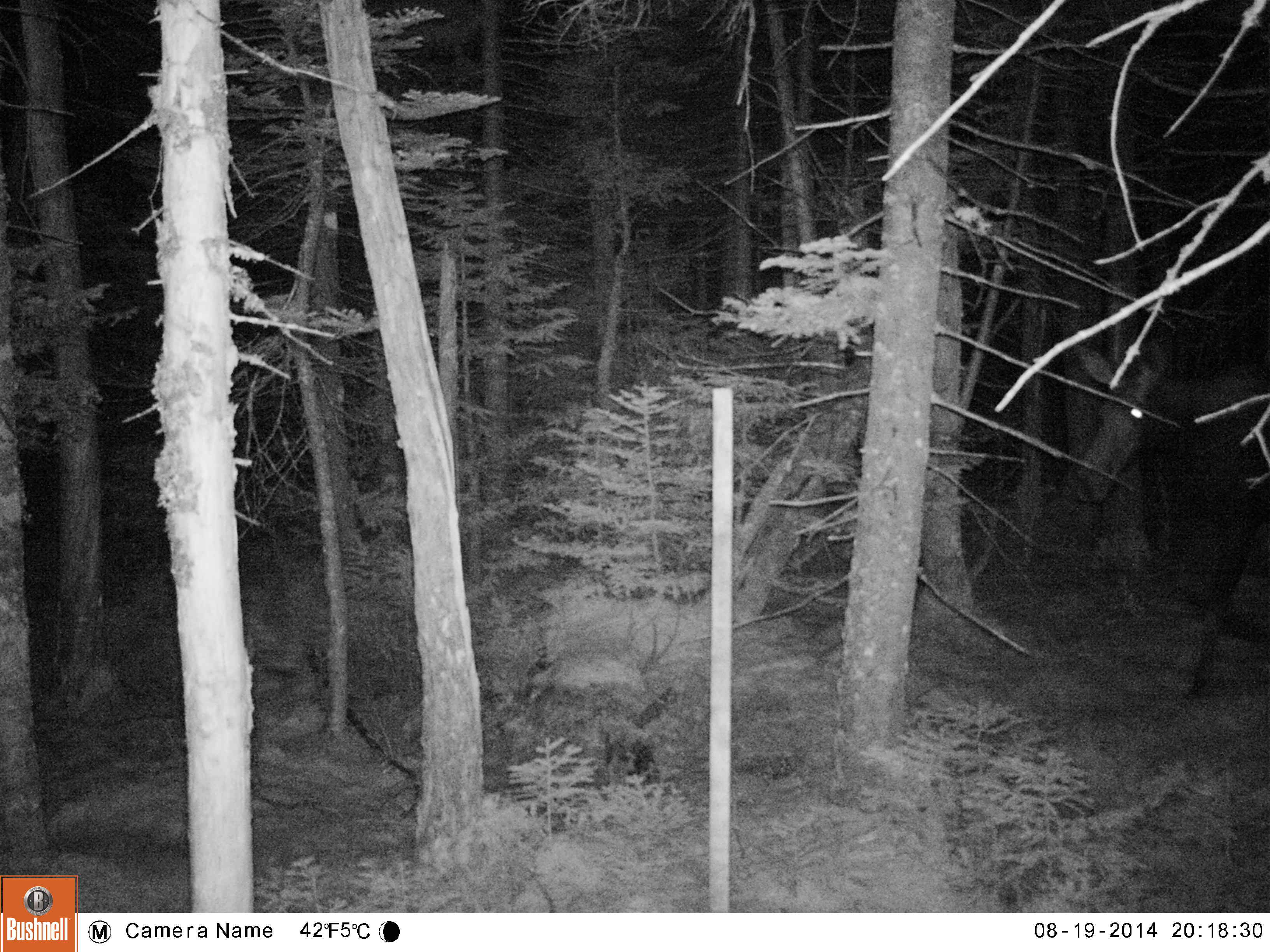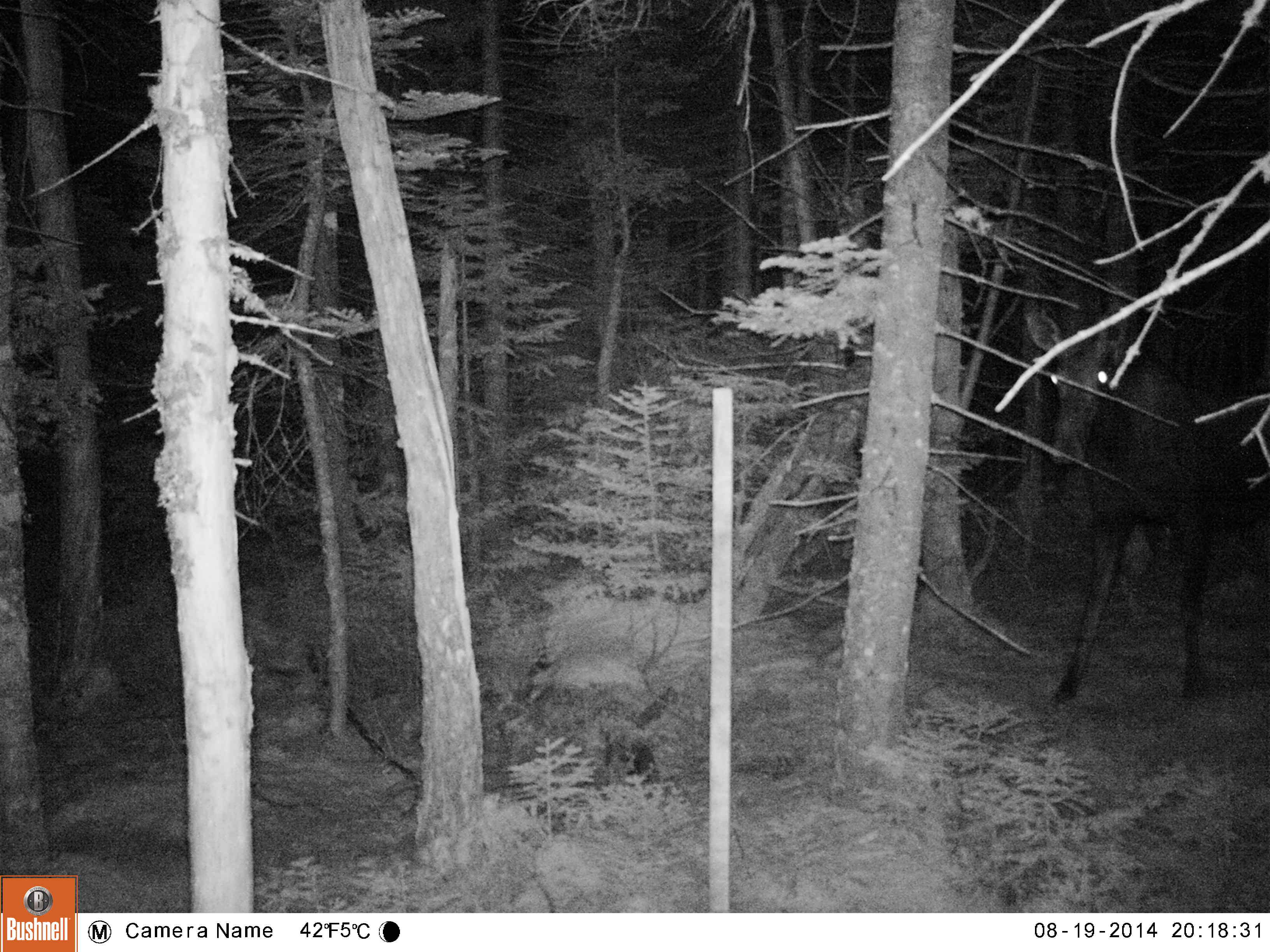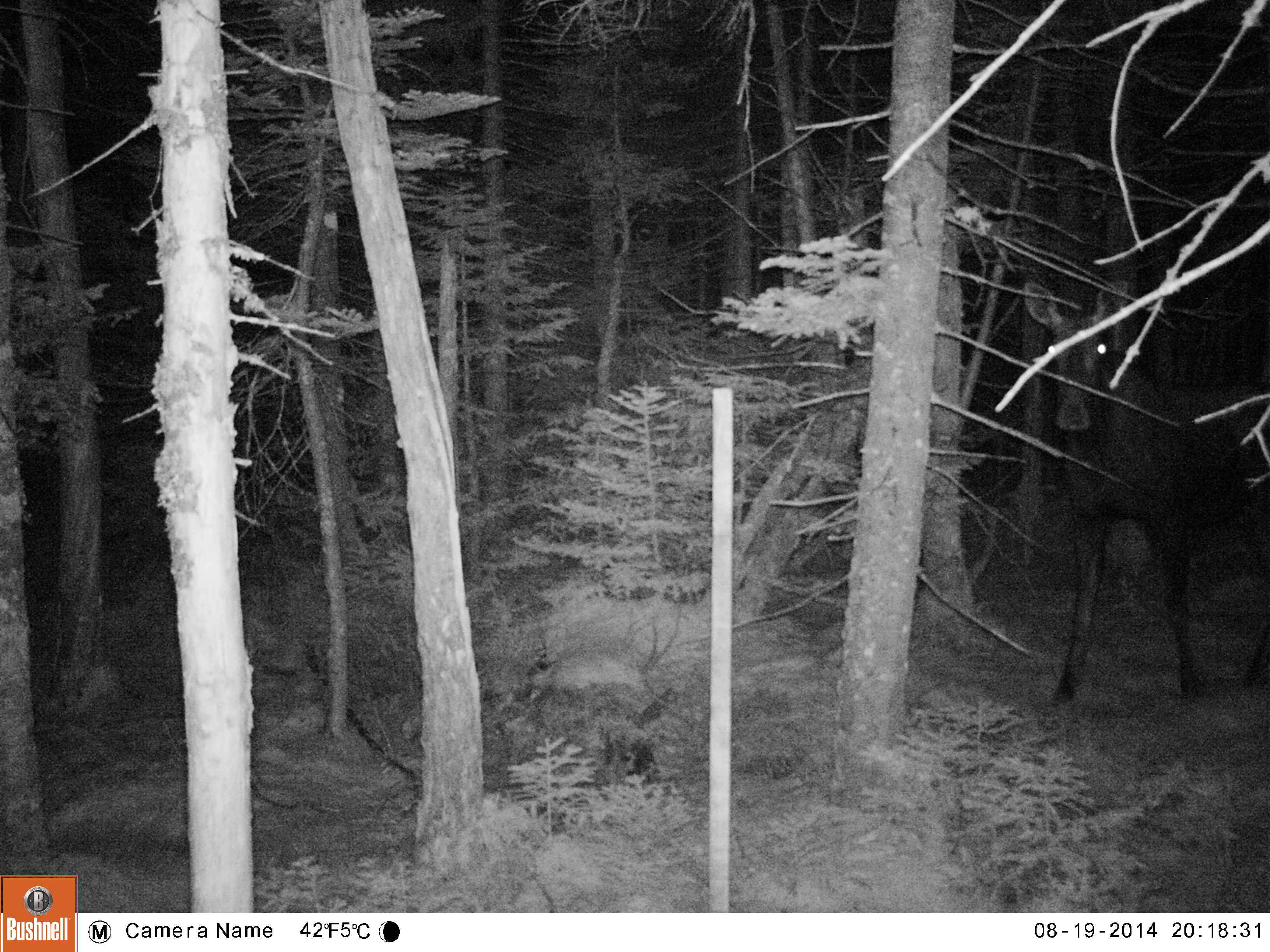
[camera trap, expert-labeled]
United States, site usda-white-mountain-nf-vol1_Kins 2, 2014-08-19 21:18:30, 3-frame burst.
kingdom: Animalia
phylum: Chordata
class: Mammalia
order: Artiodactyla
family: Cervidae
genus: Alces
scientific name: Alces alces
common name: moose